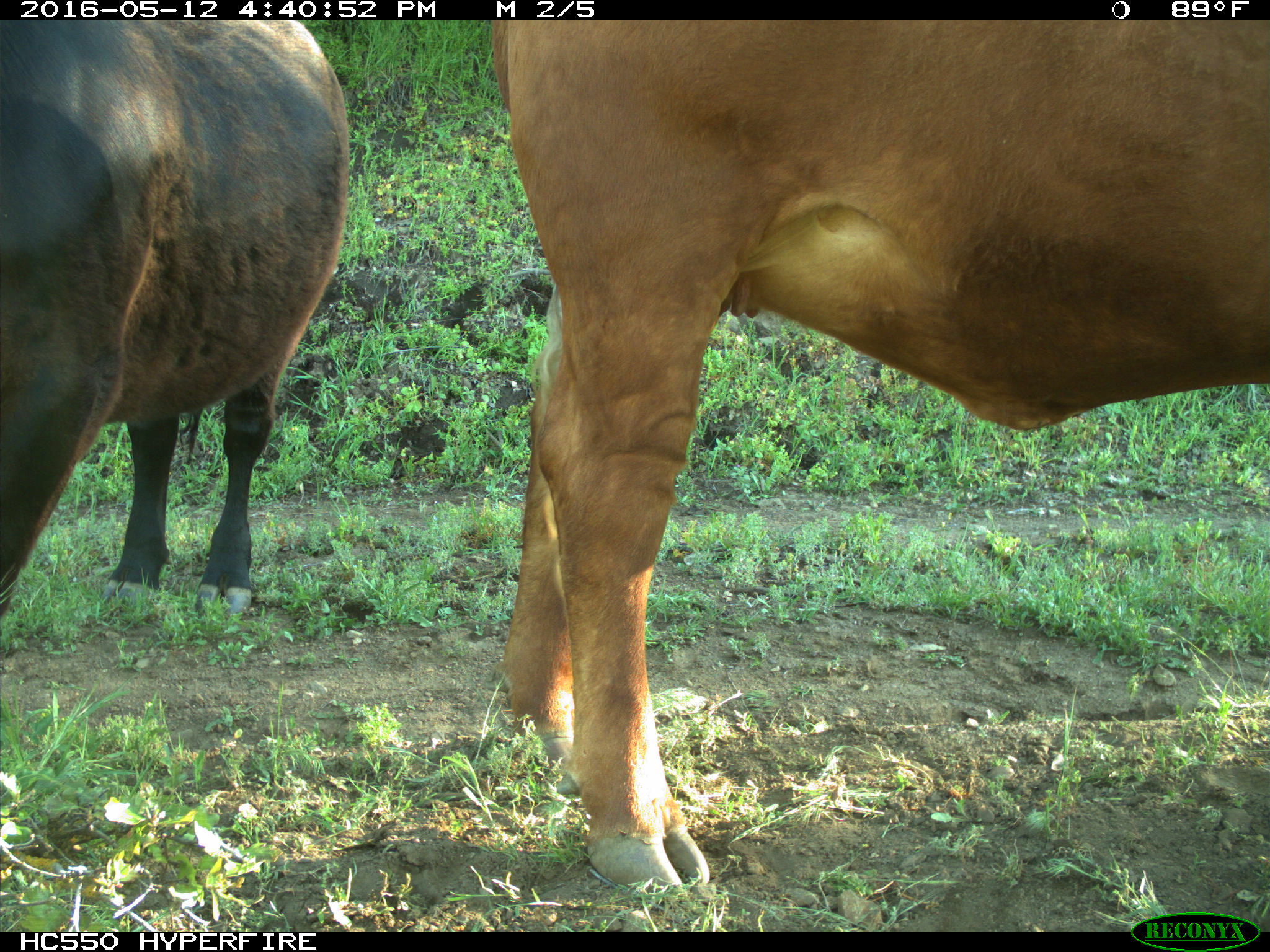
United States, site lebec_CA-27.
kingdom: Animalia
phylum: Chordata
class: Mammalia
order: Artiodactyla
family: Bovidae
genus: Bos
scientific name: Bos taurus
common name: domestic cow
Bos taurus (domestic cow).